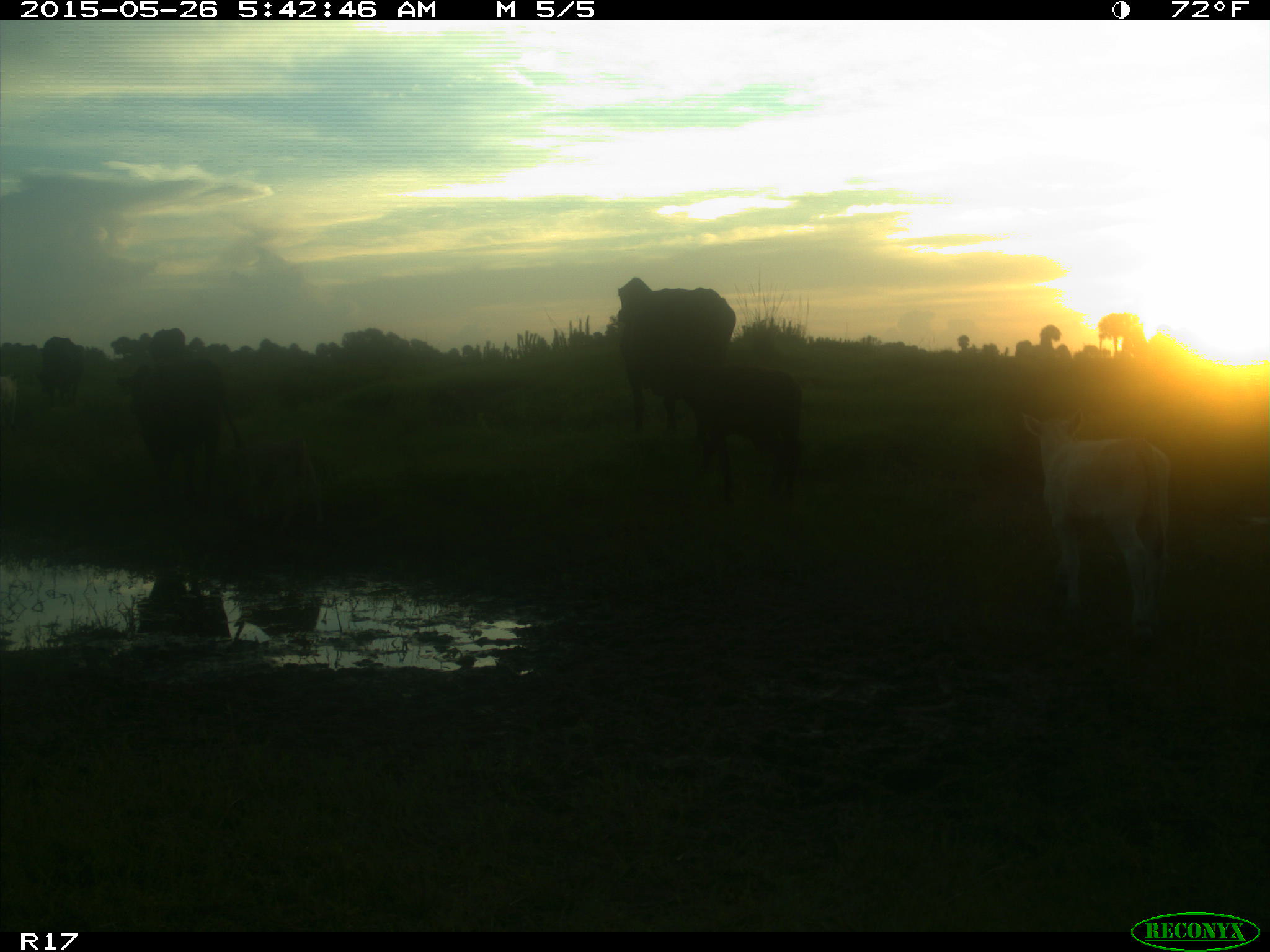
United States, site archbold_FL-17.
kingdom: Animalia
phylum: Chordata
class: Mammalia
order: Artiodactyla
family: Bovidae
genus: Bos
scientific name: Bos taurus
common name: domestic cow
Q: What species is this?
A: Bos taurus (domestic cow).